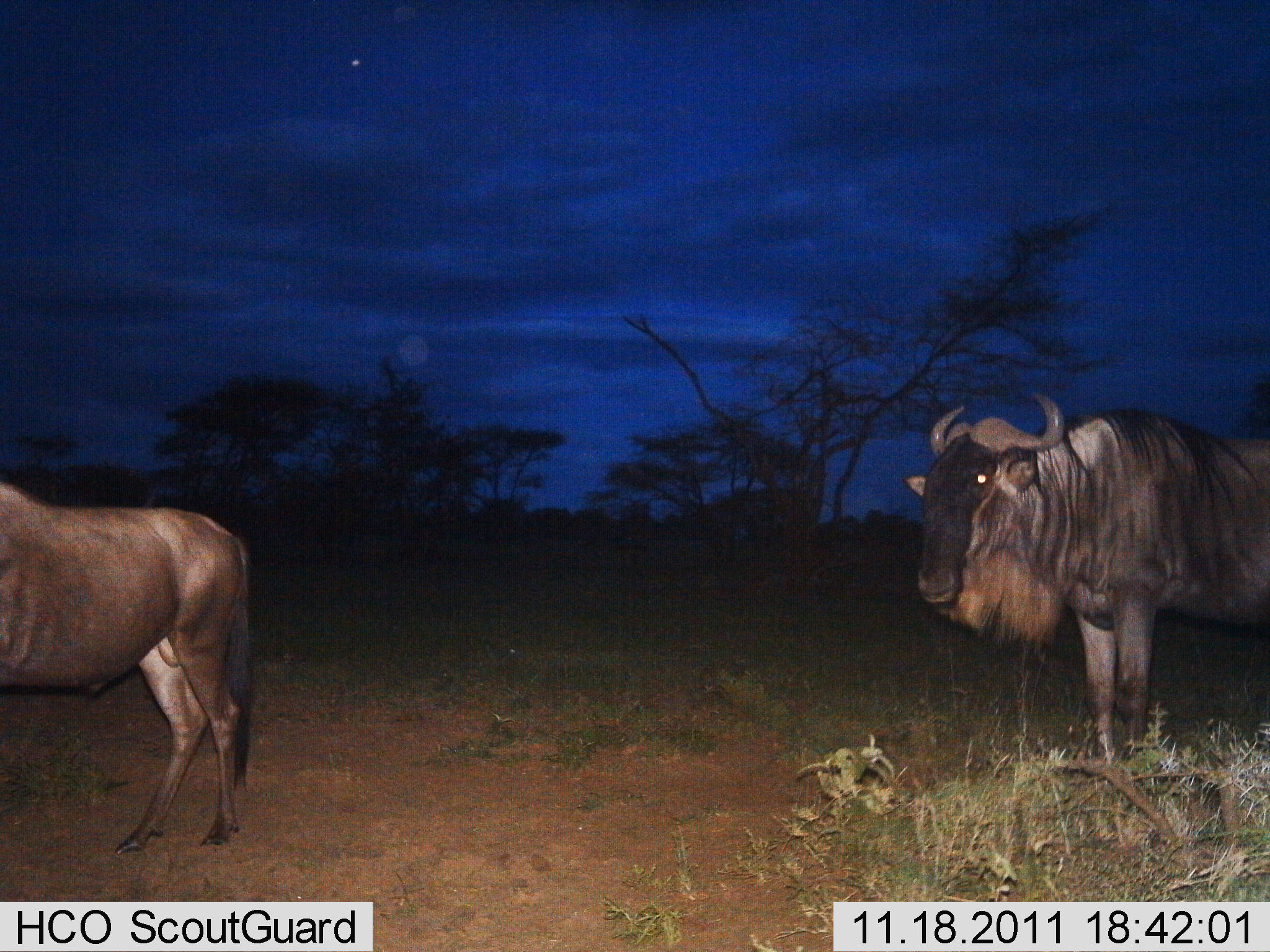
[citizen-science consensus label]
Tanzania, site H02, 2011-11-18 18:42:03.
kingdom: Animalia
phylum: Chordata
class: Mammalia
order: Artiodactyla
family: Bovidae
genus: Connochaetes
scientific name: Connochaetes taurinus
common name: blue wildebeest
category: wildebeest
Wildebeest (blue wildebeest) (Connochaetes taurinus), count 2. Behavior (volunteer vote fractions): standing 91%, resting 9%, moving 0%, interacting 0%. Young present (vote fraction): 0%. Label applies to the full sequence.